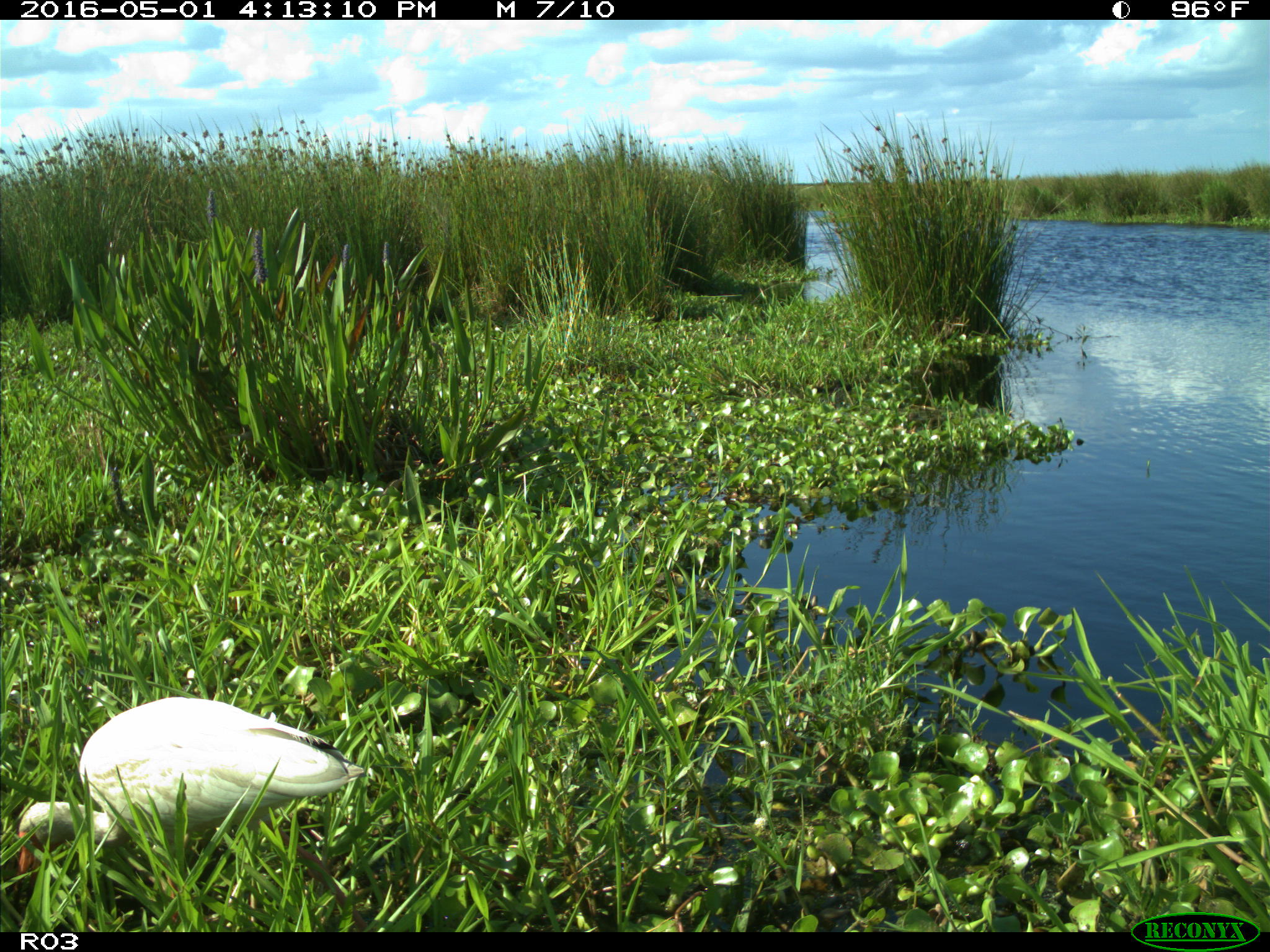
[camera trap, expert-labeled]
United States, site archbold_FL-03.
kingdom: Animalia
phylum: Chordata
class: Aves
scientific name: Aves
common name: birds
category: unidentified bird